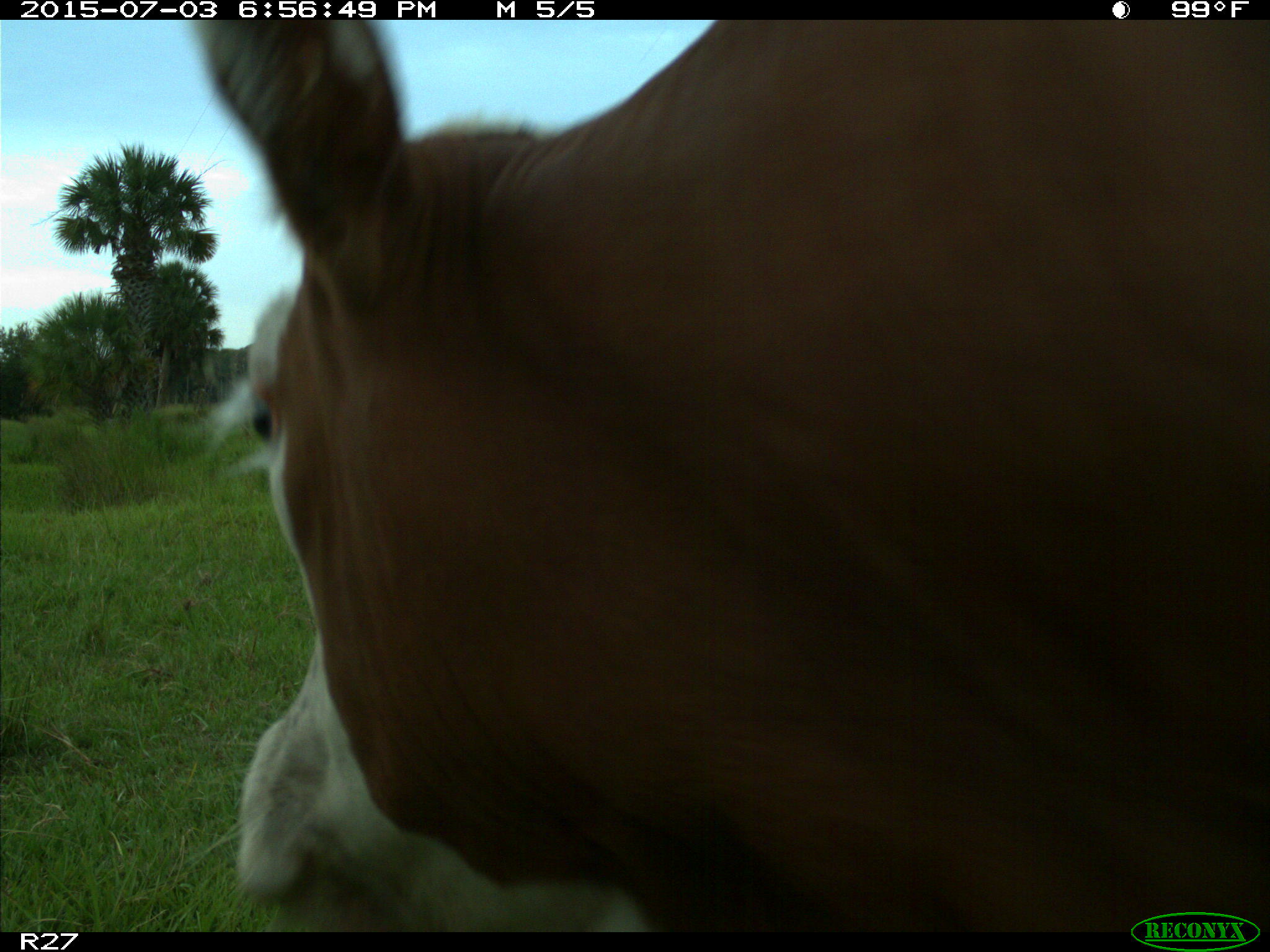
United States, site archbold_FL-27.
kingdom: Animalia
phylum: Chordata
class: Mammalia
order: Artiodactyla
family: Bovidae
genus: Bos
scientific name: Bos taurus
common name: domestic cow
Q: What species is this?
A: Bos taurus (domestic cow).